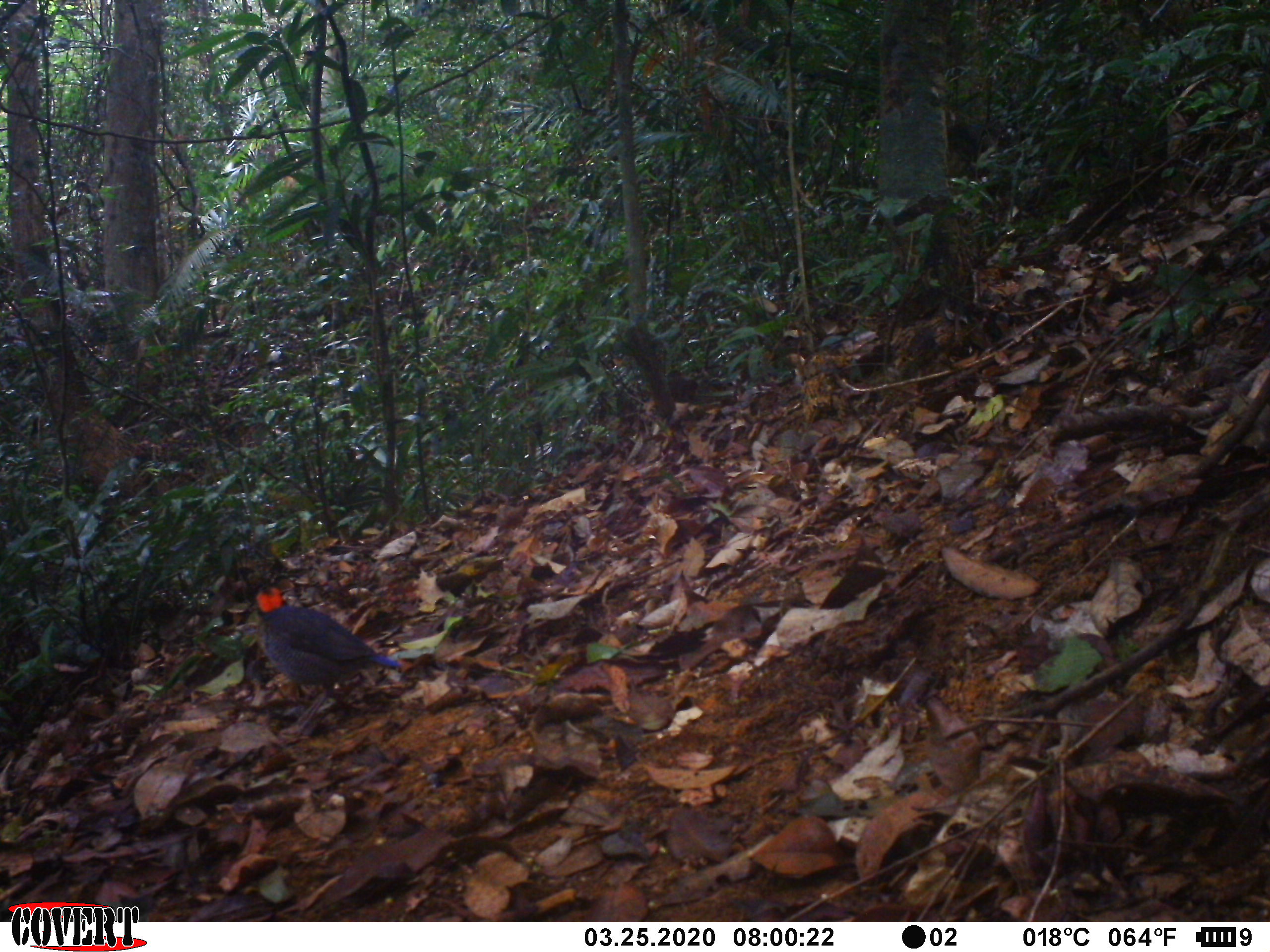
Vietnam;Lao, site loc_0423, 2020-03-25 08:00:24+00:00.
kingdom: Animalia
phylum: Chordata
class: Aves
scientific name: Aves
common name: bird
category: unidentified bird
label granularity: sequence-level